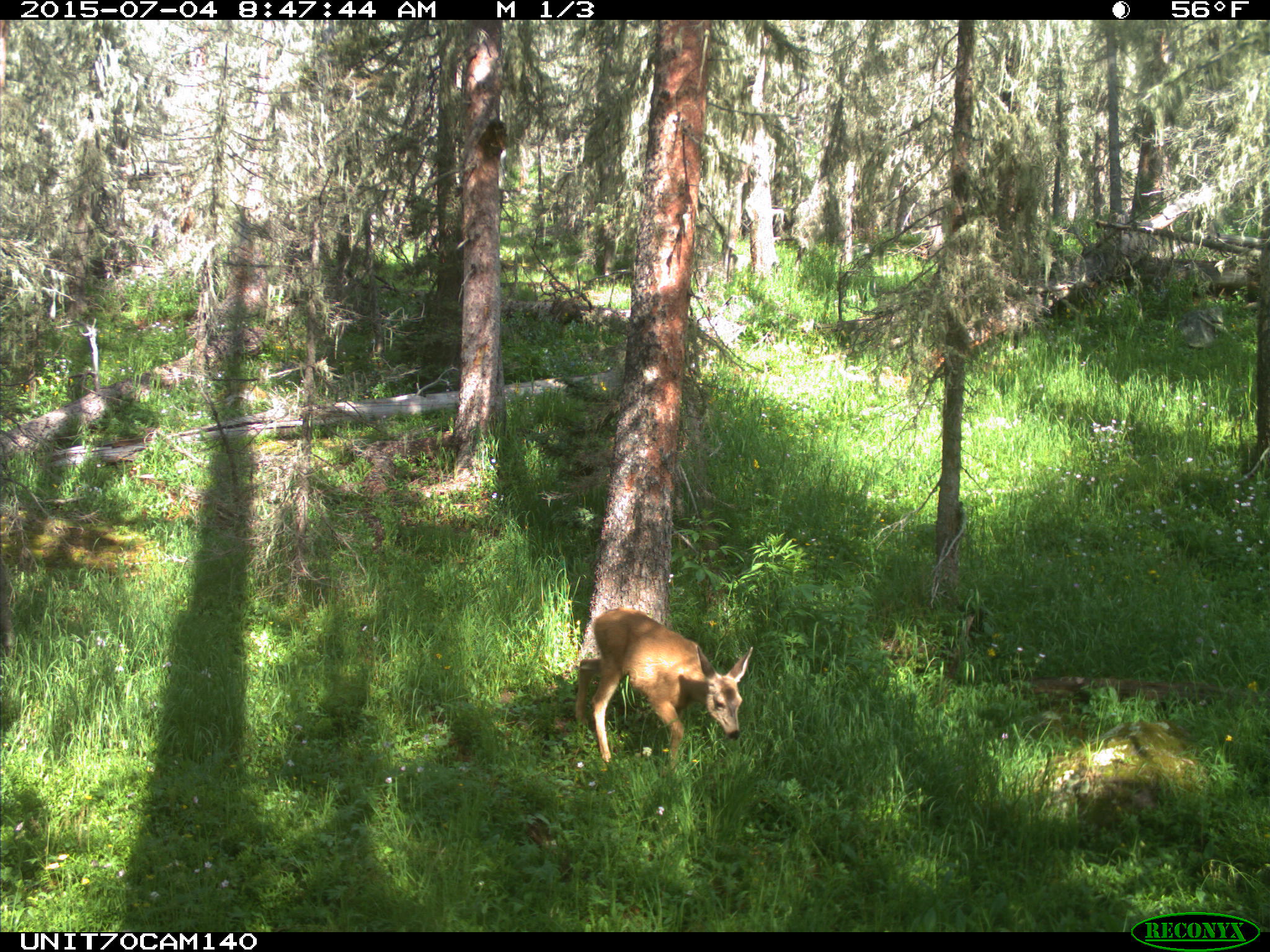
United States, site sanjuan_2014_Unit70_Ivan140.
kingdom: Animalia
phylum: Chordata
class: Mammalia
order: Artiodactyla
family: Cervidae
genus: Odocoileus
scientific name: Odocoileus hemionus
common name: mule deer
Odocoileus hemionus (mule deer).